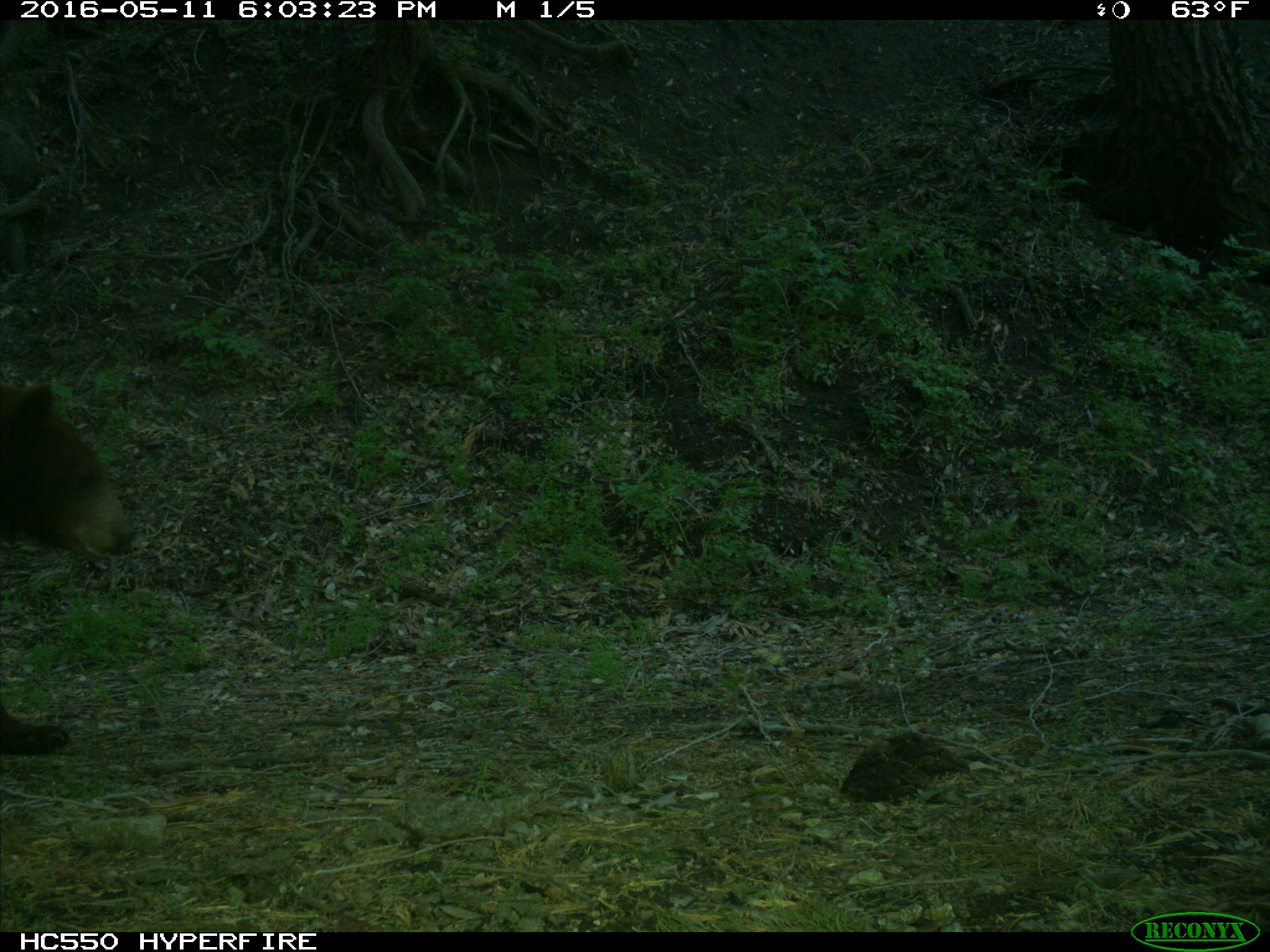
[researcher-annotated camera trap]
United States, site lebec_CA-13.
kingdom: Animalia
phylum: Chordata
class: Mammalia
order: Carnivora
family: Ursidae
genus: Ursus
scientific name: Ursus americanus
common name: american black bear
Ursus americanus (american black bear).